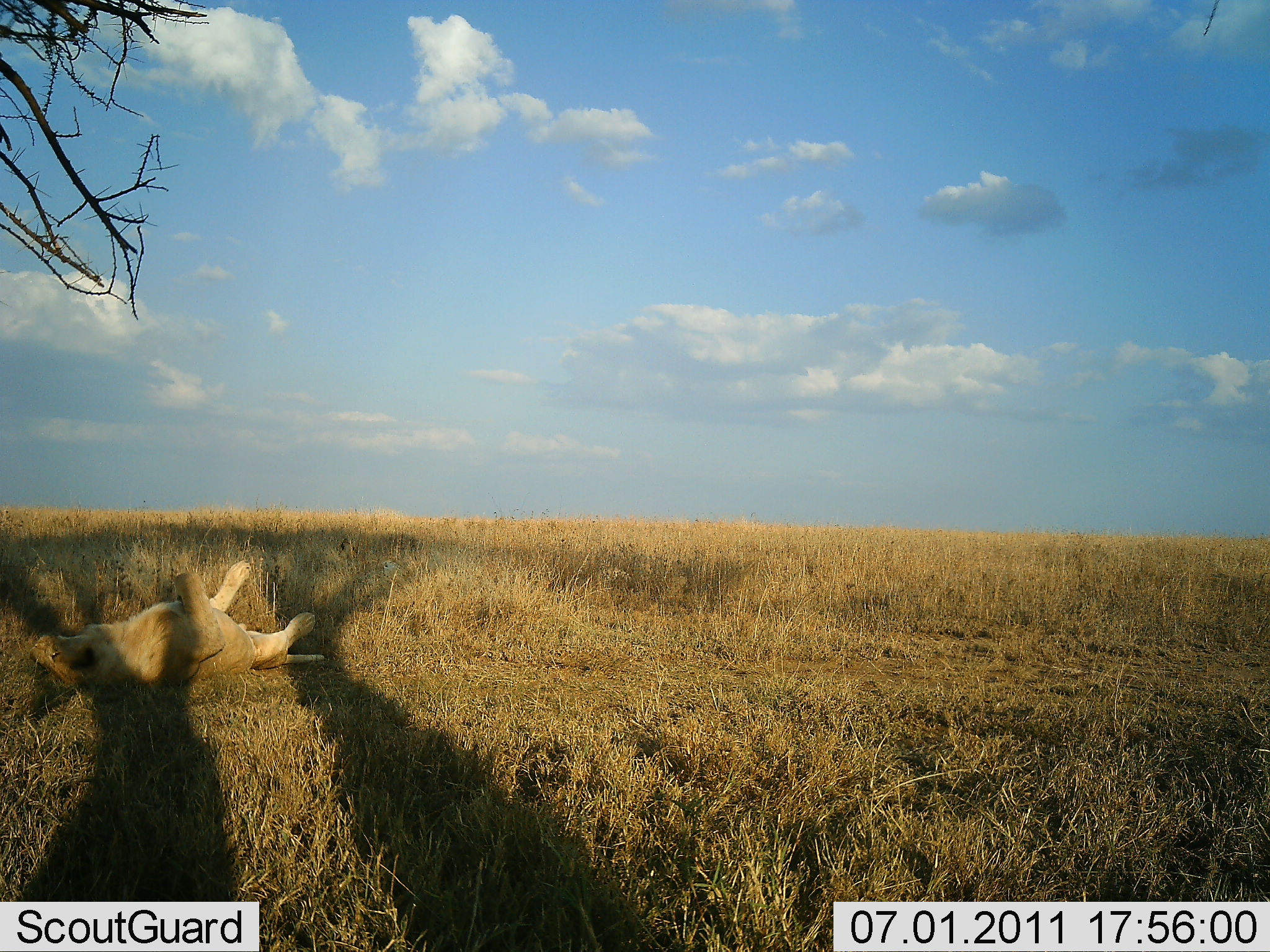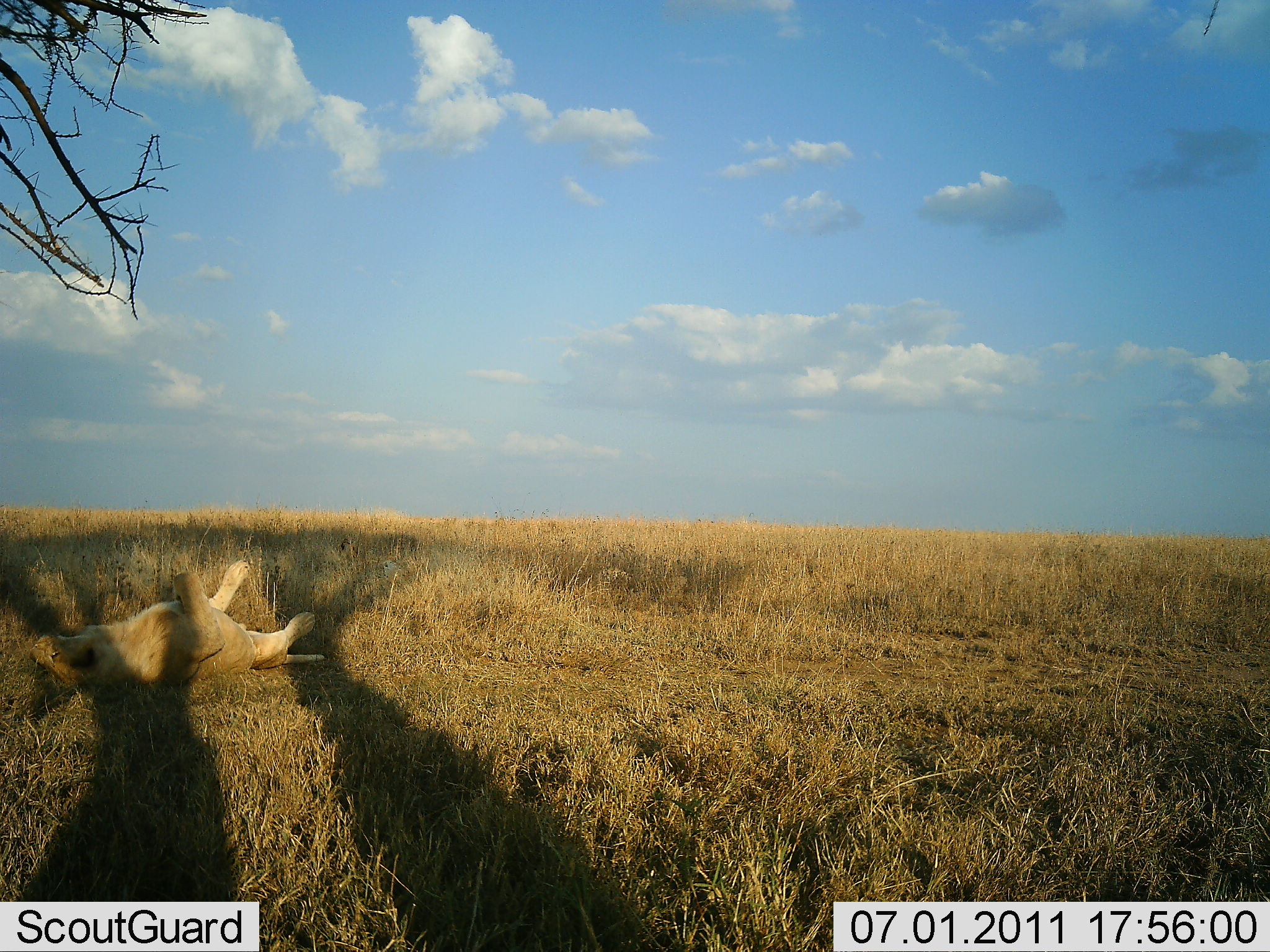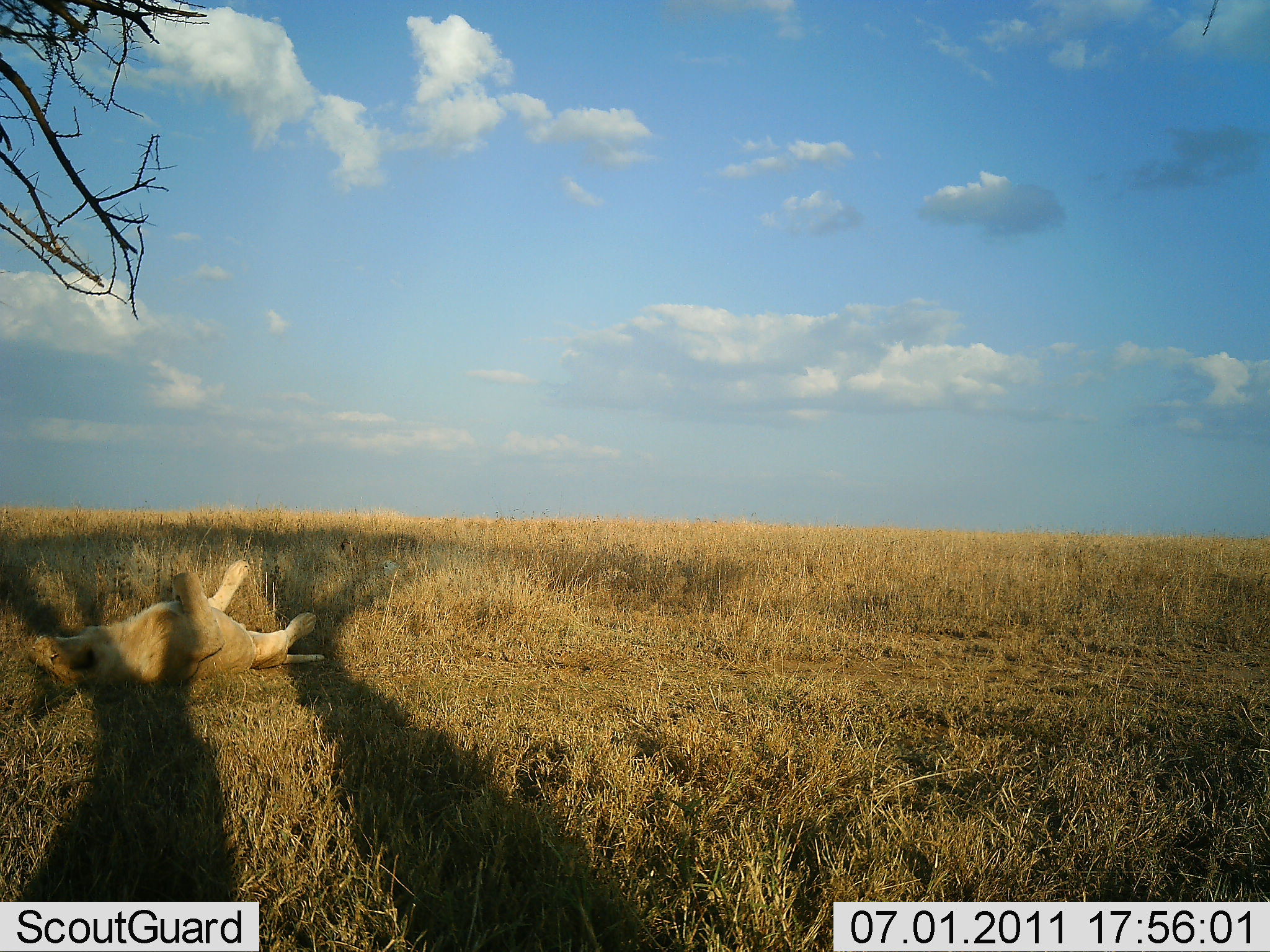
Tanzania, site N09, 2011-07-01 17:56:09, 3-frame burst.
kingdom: Animalia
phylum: Chordata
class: Mammalia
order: Carnivora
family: Felidae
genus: Panthera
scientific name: Panthera leo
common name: lion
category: lionfemale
Lionfemale (lion) (Panthera leo), count 1. Behavior (volunteer vote fractions): standing 0%, resting 92%, moving 0%, interacting 8%. Young present (vote fraction): 0%. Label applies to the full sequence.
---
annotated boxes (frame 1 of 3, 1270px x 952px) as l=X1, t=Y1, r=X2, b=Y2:
animal: l=28, t=560, r=326, b=696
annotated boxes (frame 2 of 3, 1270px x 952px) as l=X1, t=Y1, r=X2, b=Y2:
animal: l=28, t=560, r=326, b=690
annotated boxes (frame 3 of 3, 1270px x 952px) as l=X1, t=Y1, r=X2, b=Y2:
animal: l=27, t=558, r=327, b=692